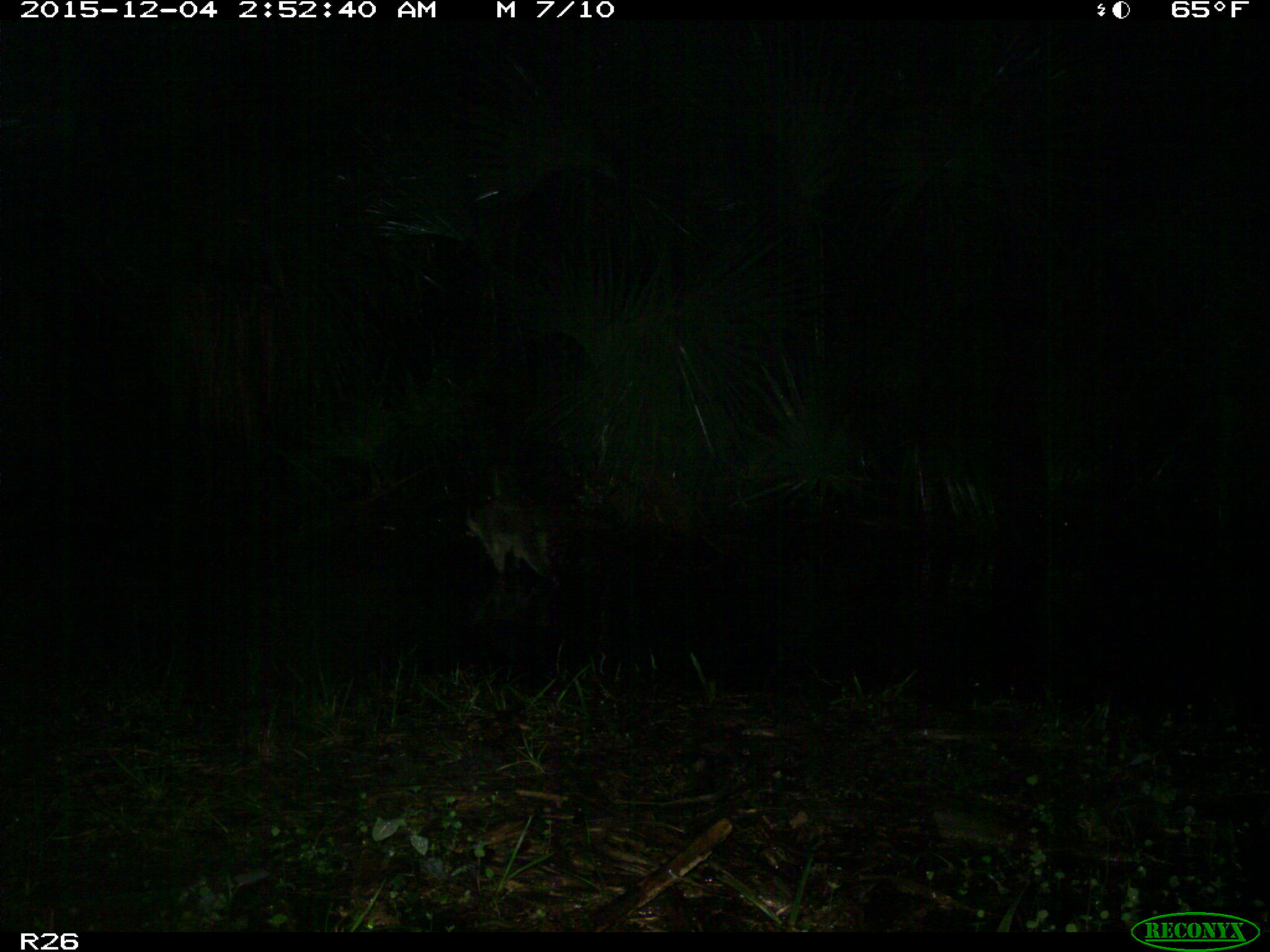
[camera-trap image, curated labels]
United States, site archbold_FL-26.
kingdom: Animalia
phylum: Chordata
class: Mammalia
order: Carnivora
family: Procyonidae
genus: Procyon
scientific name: Procyon lotor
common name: common raccoon